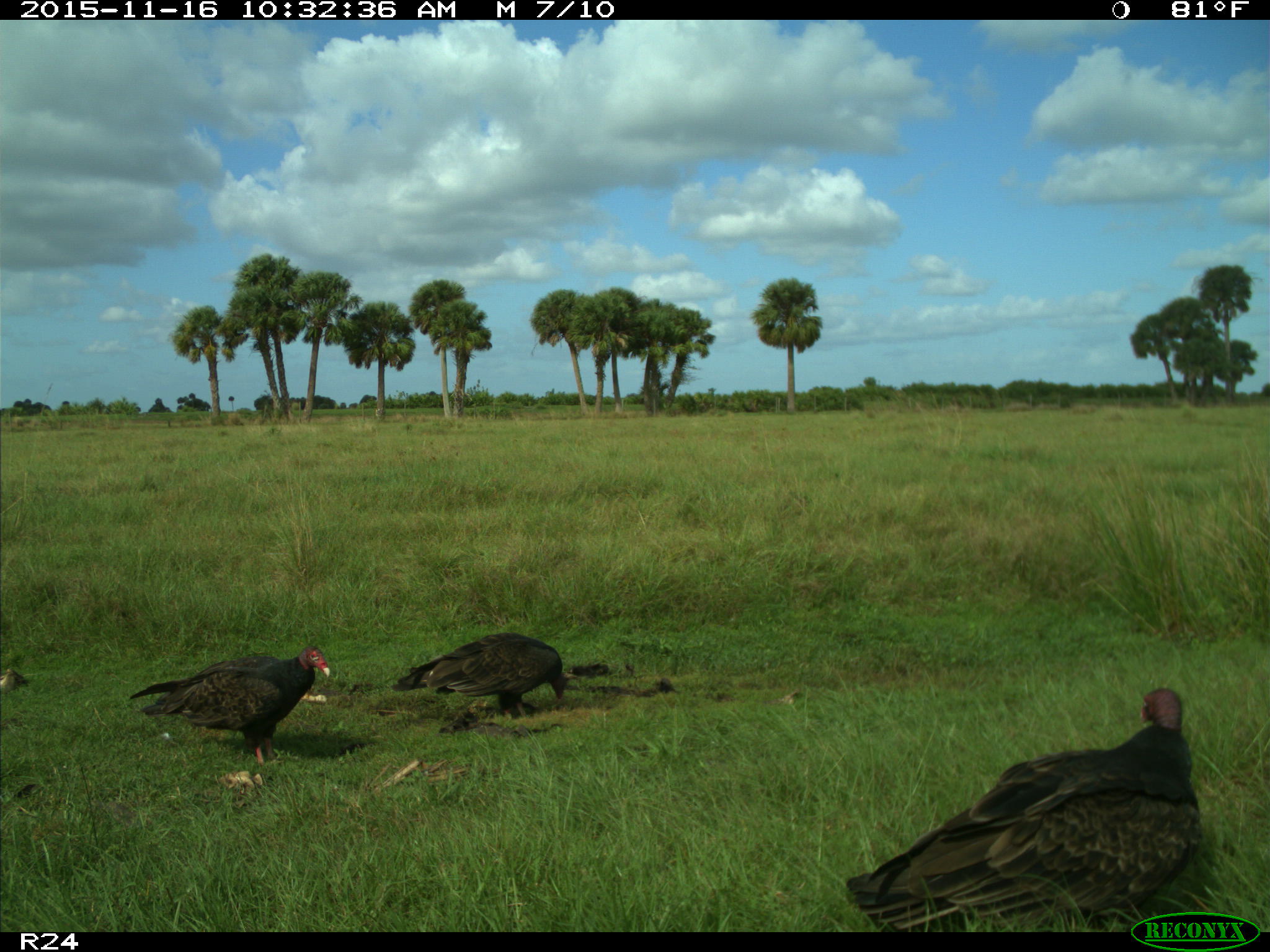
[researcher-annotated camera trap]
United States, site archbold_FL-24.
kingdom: Animalia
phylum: Chordata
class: Aves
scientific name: Aves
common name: birds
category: unidentified bird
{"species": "unidentified bird (birds) (Aves)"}